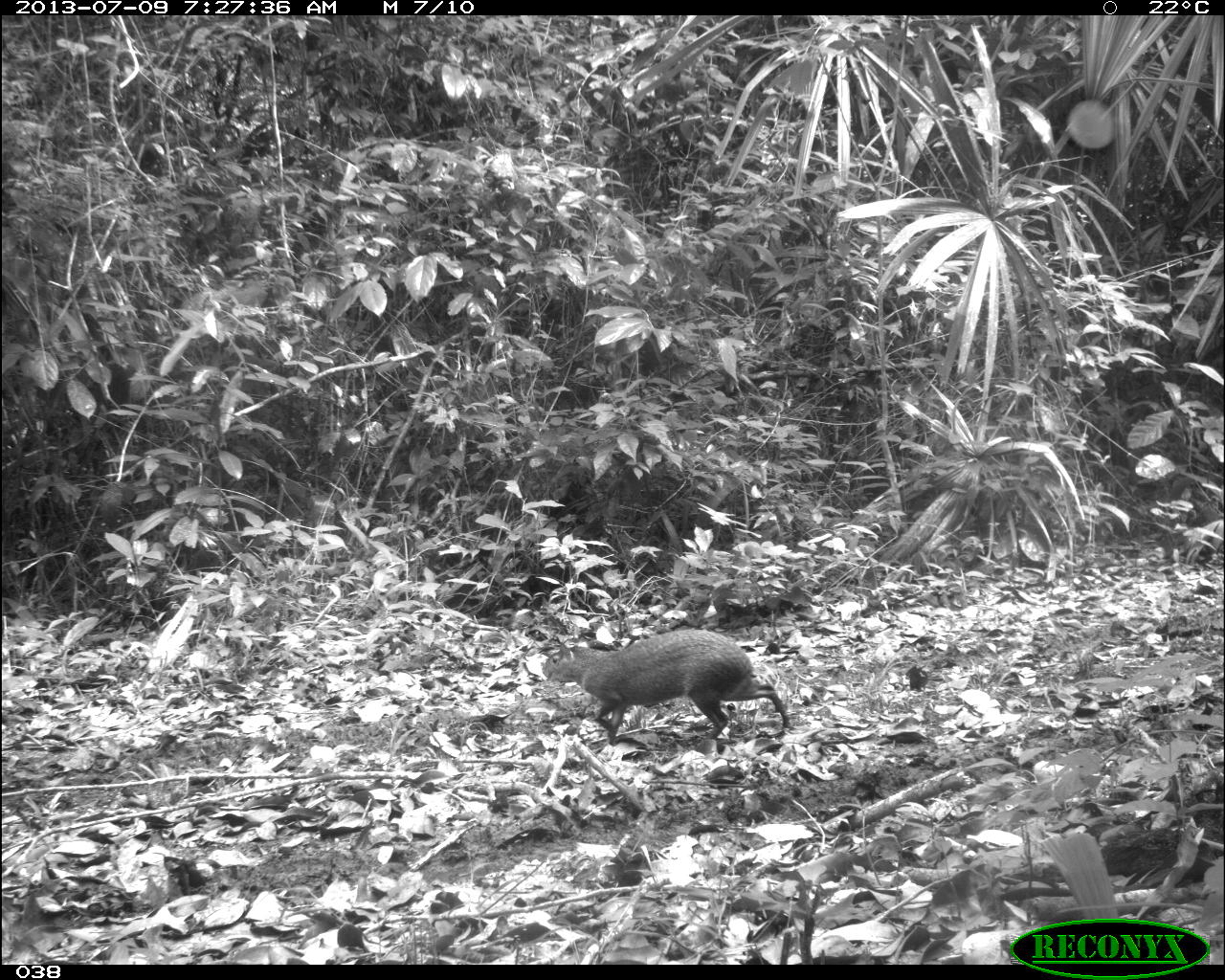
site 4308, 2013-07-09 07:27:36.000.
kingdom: Animalia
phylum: Chordata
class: Mammalia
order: Rodentia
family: Dasyproctidae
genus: Dasyprocta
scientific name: Dasyprocta punctata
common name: central american agouti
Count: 1.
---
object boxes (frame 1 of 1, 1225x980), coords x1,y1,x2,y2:
dasyprocta punctata: 541,630,792,744